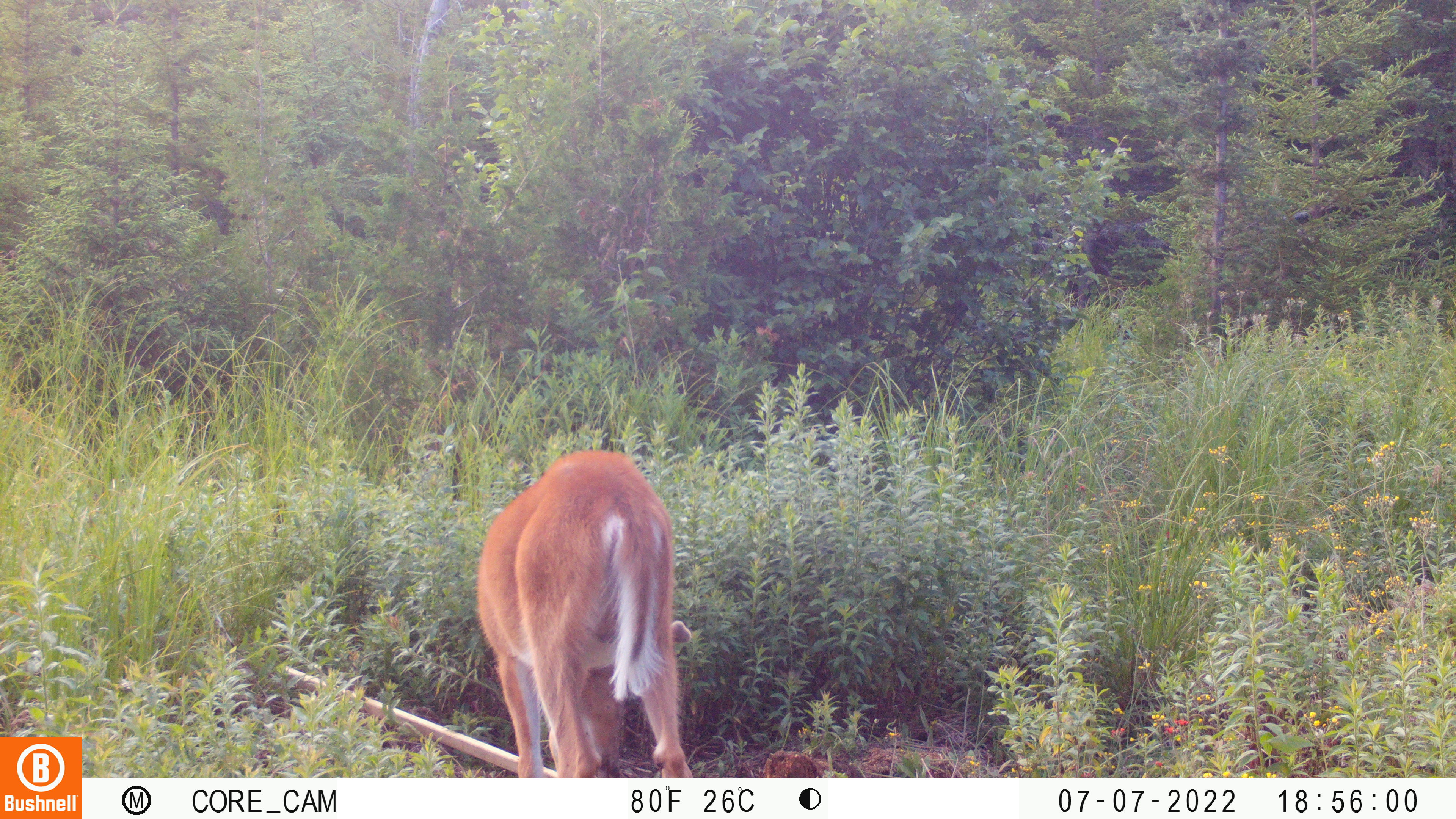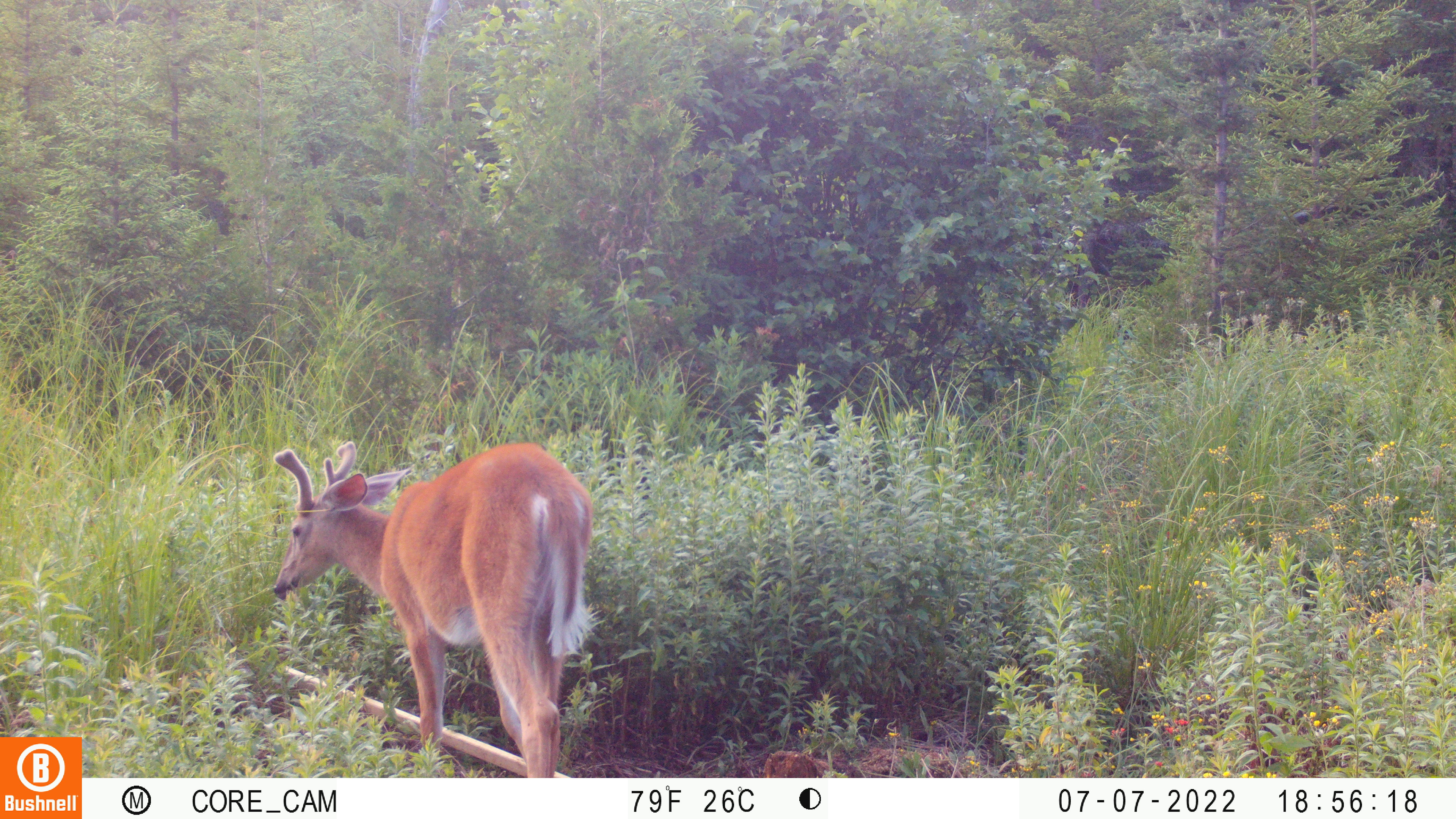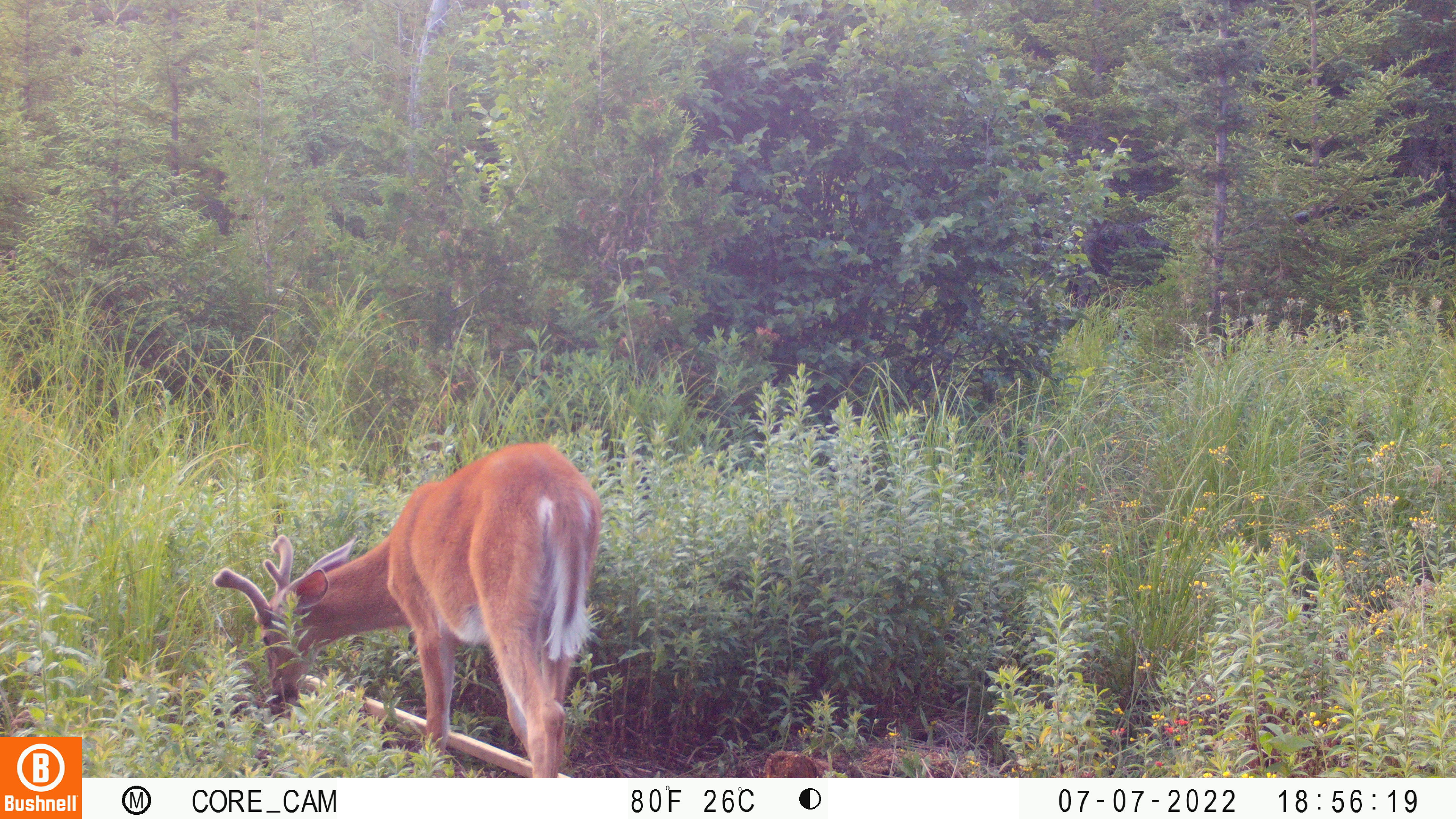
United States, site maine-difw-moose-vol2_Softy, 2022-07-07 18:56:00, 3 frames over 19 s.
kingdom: Animalia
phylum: Chordata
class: Mammalia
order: Artiodactyla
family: Cervidae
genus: Odocoileus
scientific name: Odocoileus virginianus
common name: white-tailed deer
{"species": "white-tailed deer (Odocoileus virginianus)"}